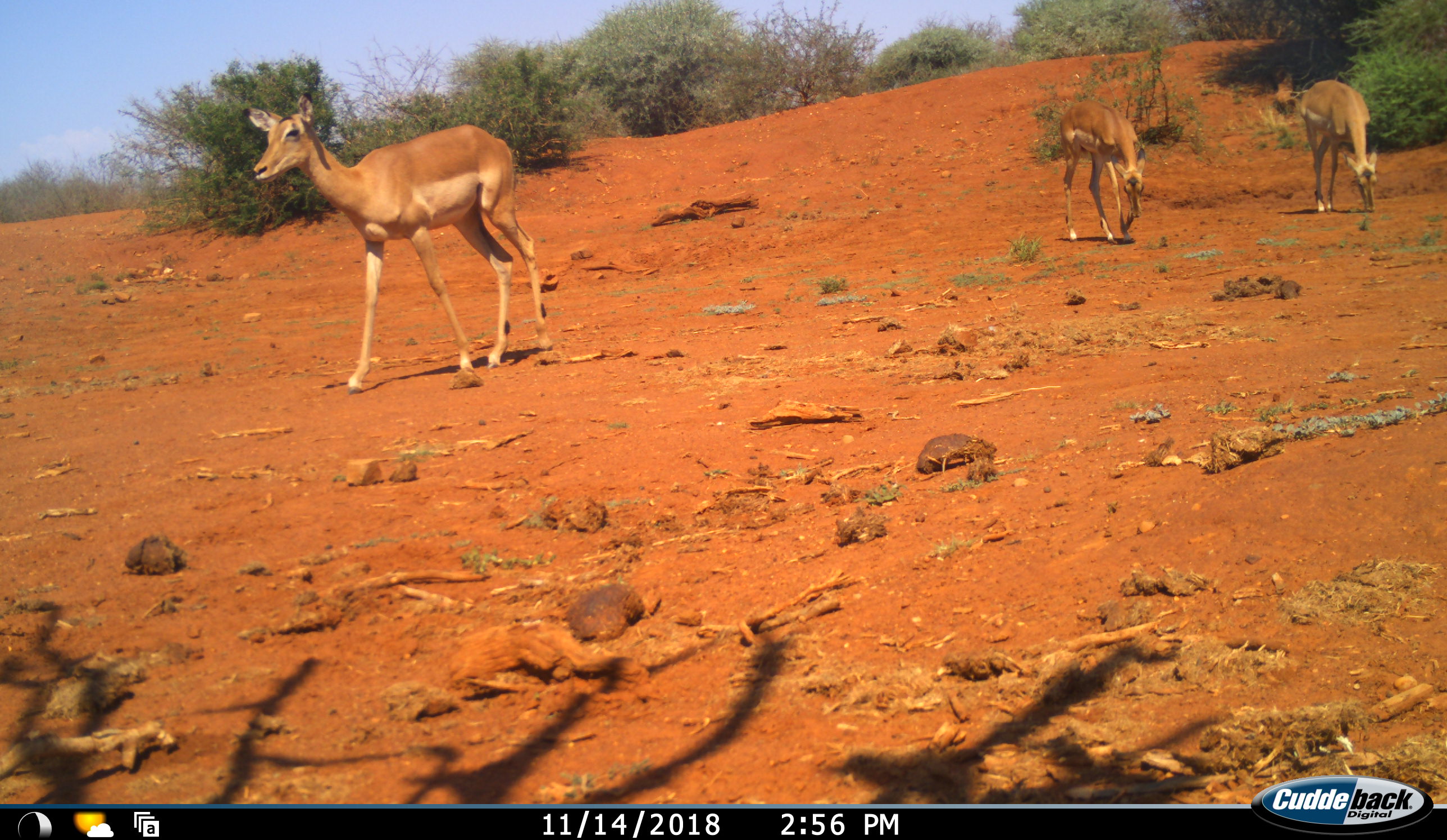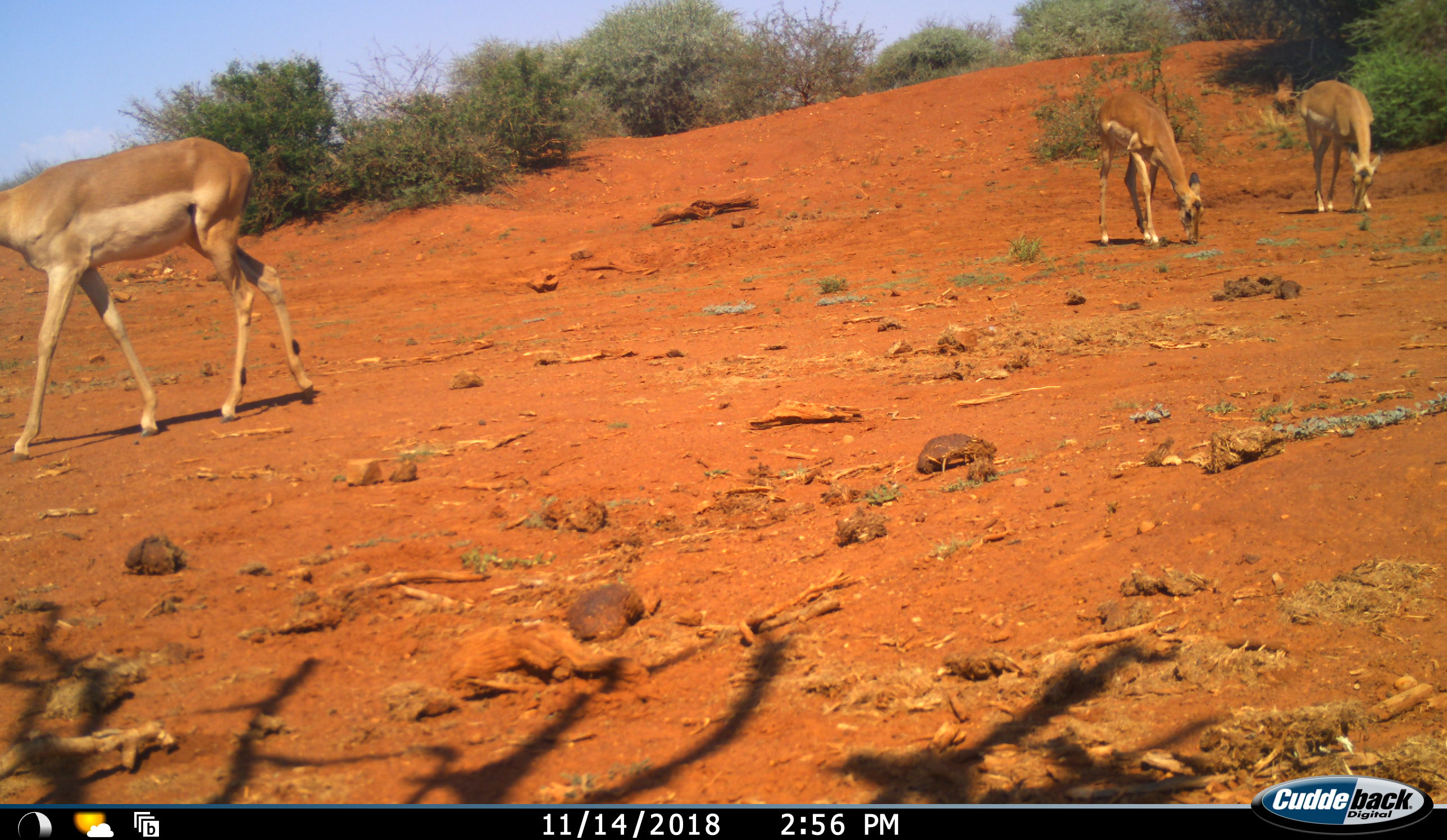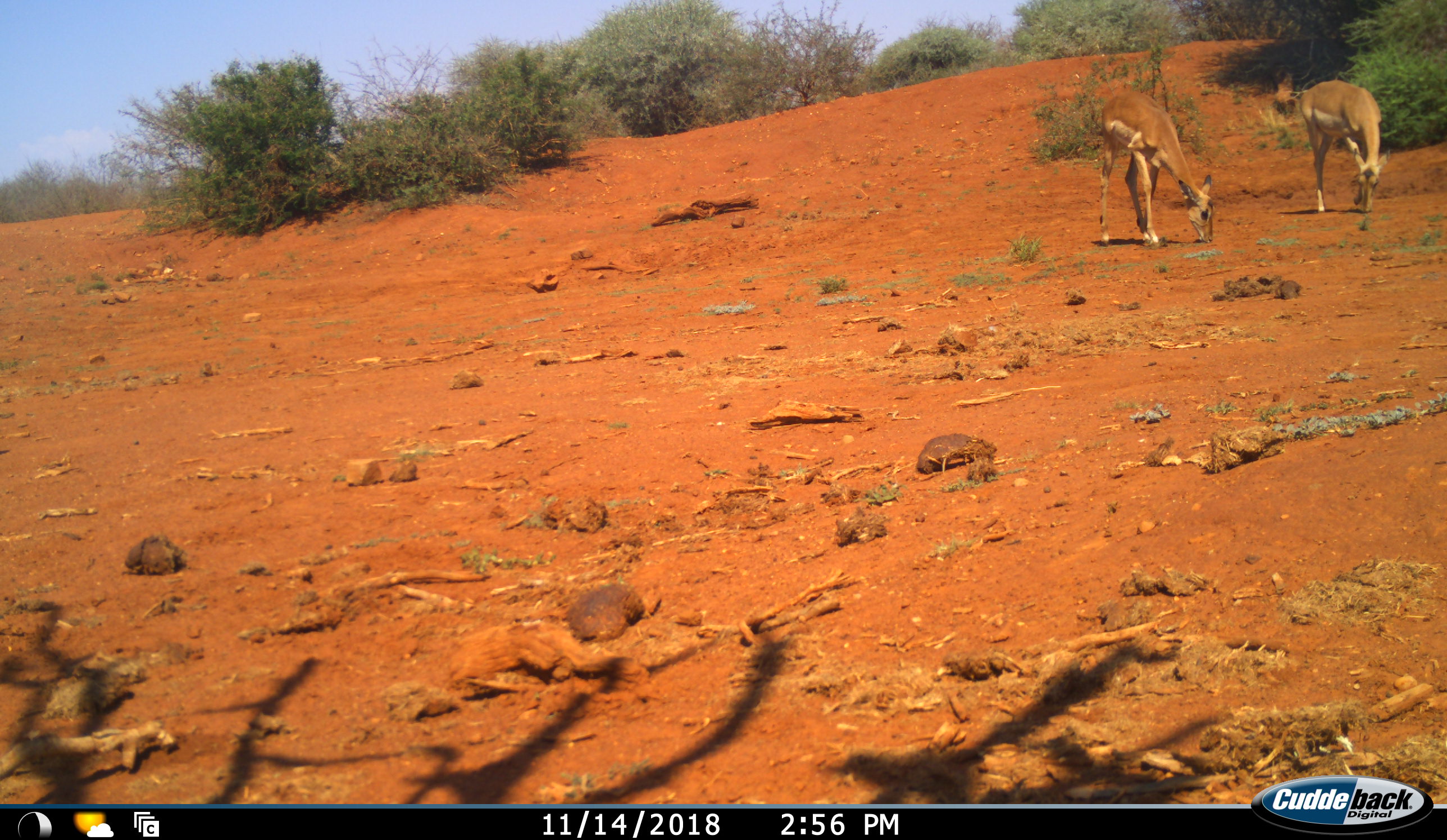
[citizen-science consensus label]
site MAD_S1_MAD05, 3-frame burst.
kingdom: Animalia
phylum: Chordata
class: Mammalia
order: Artiodactyla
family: Bovidae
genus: Aepyceros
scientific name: Aepyceros melampus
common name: impala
Impala (Aepyceros melampus), count 3. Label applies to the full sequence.